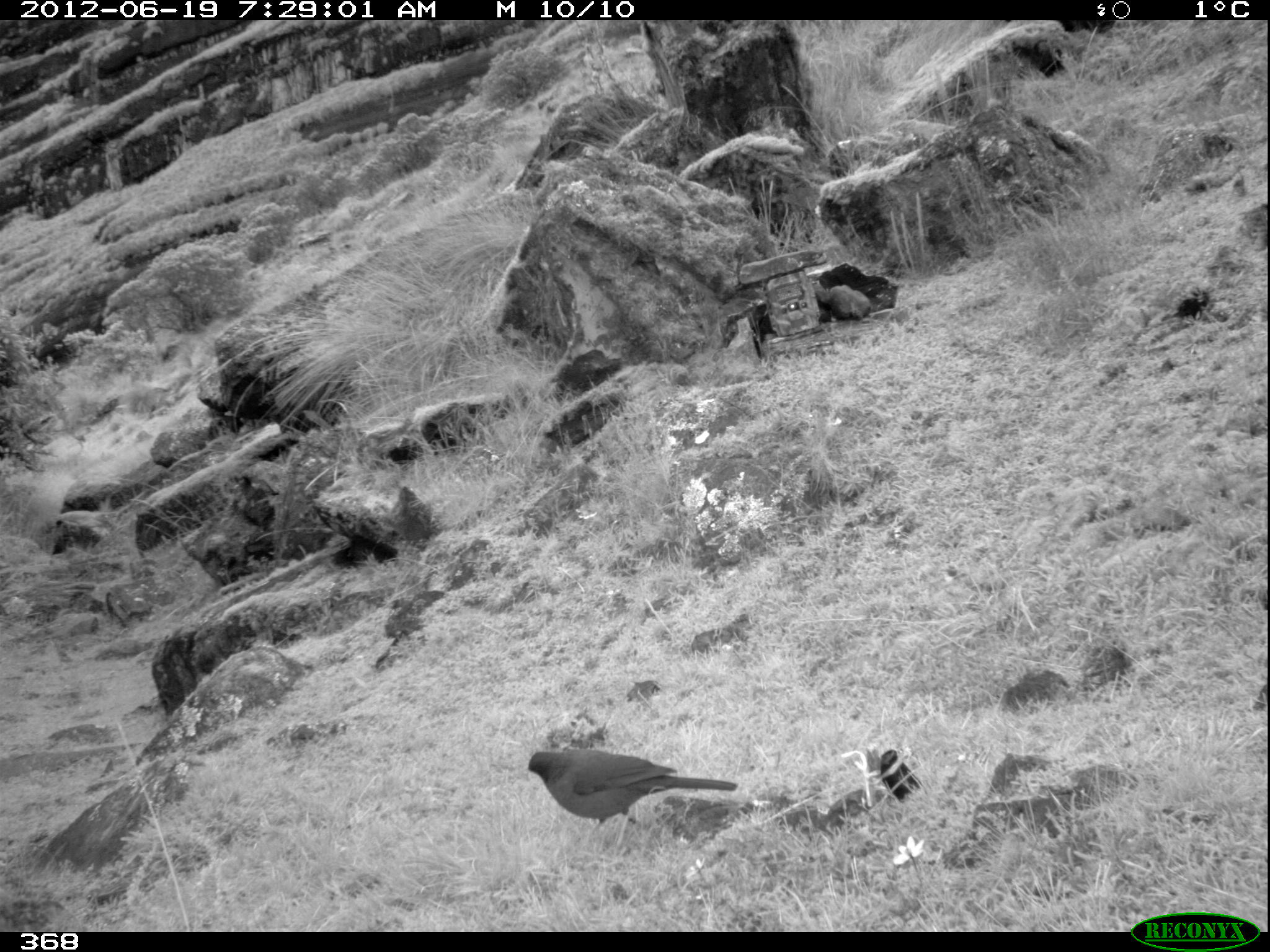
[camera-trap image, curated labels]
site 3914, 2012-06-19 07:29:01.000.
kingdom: Animalia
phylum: Chordata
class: Aves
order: Passeriformes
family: Turdidae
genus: Turdus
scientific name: Turdus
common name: true thrushes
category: turdus sp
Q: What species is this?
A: Turdus sp (true thrushes) (Turdus).